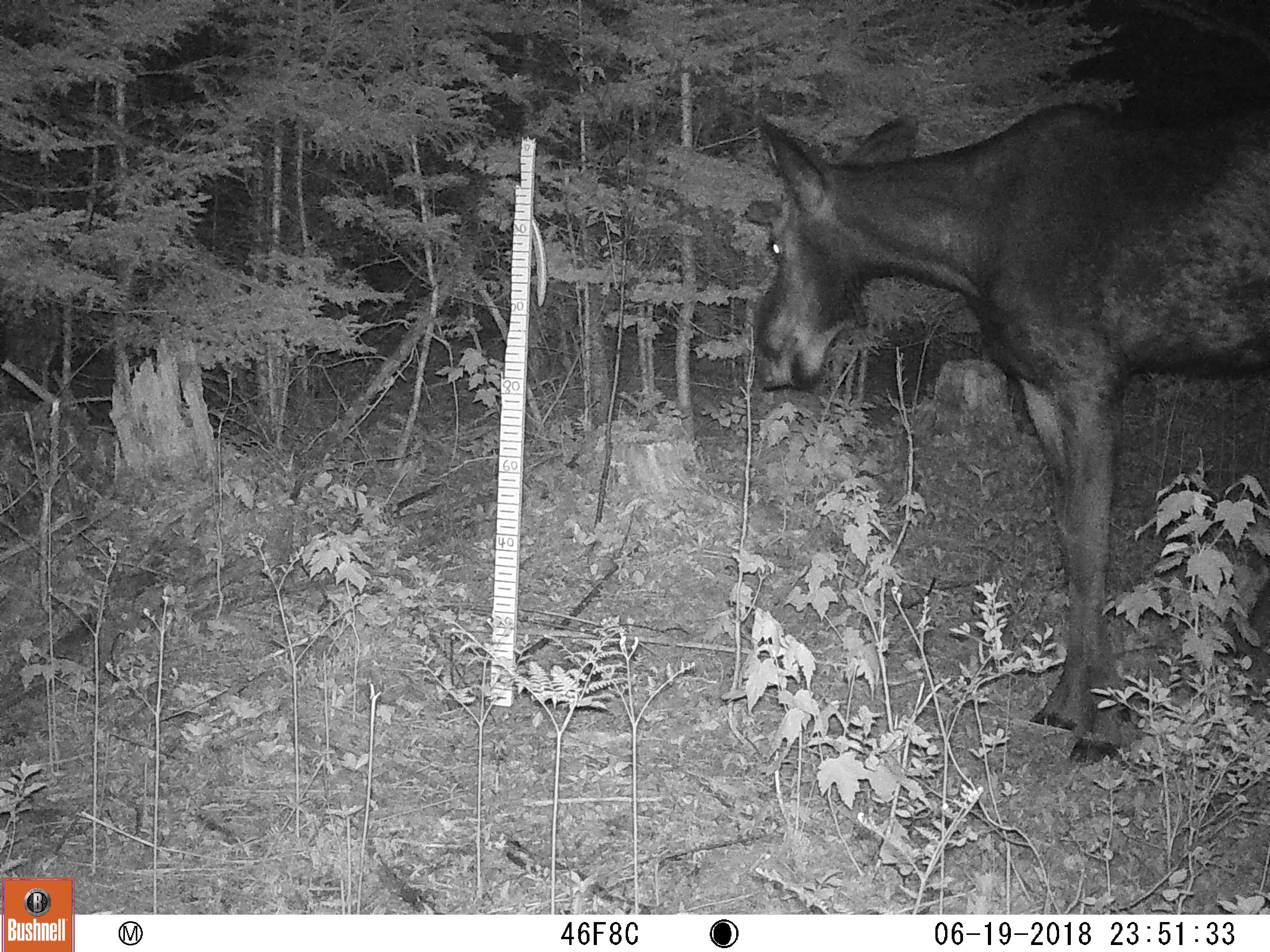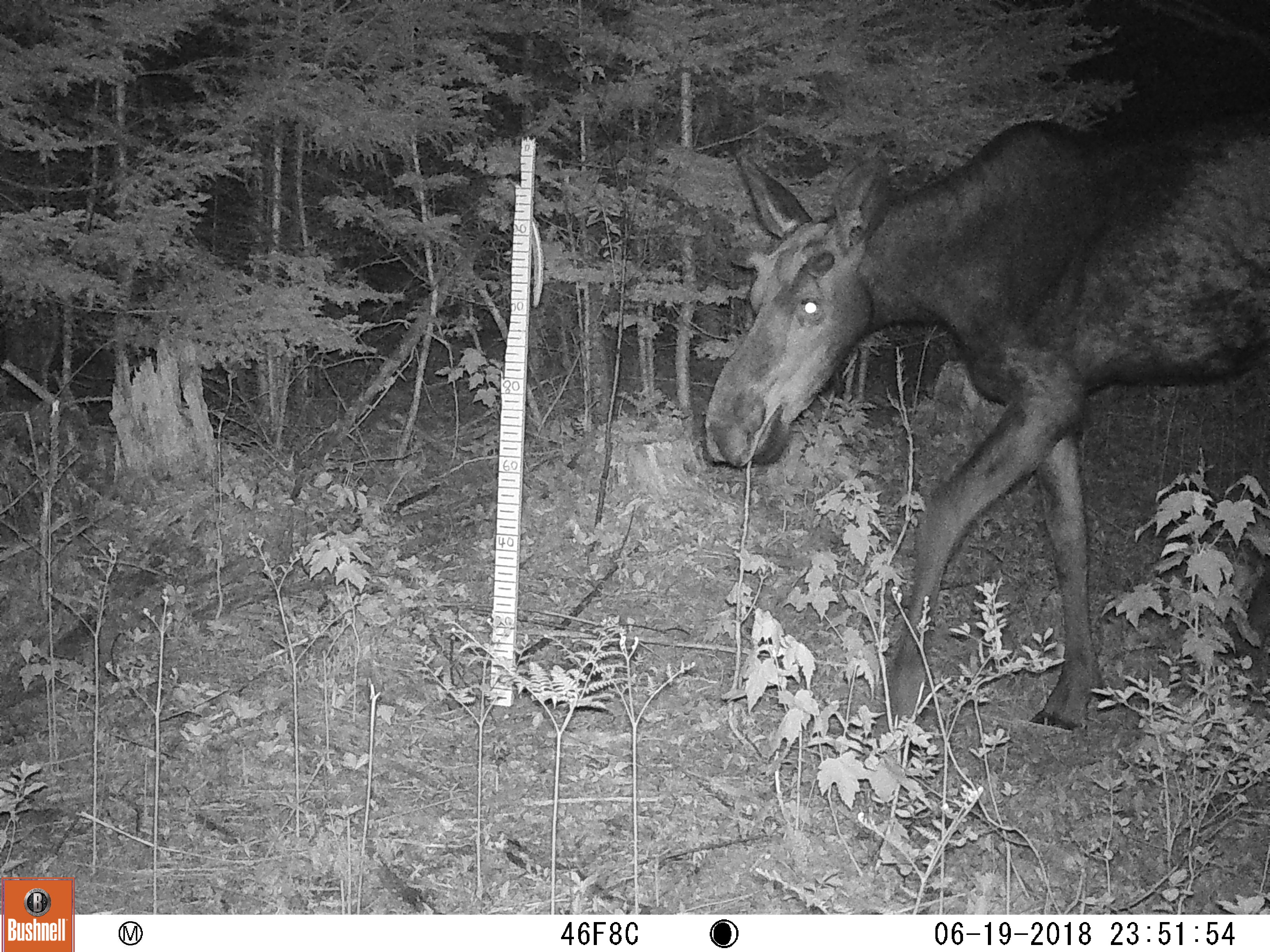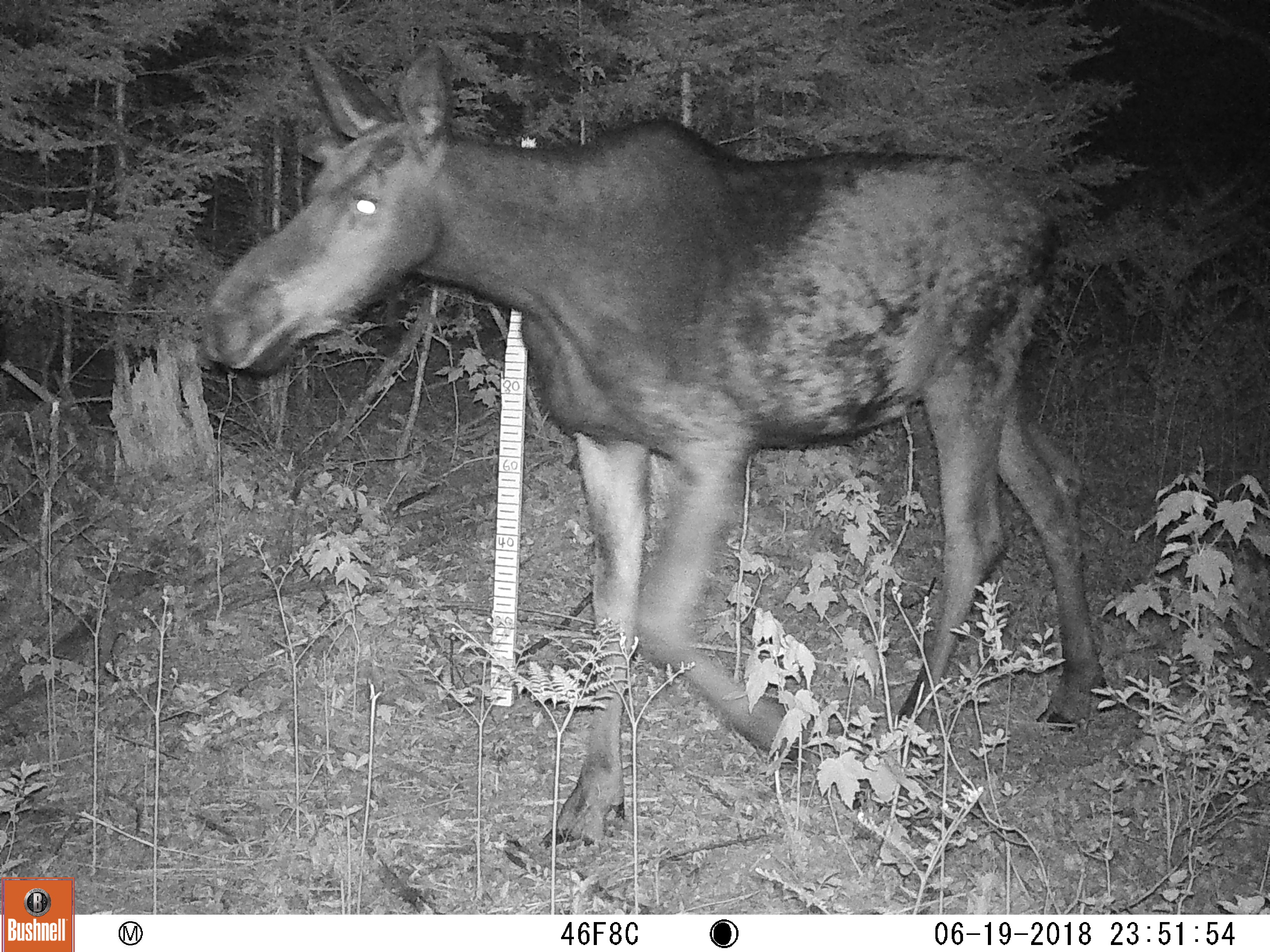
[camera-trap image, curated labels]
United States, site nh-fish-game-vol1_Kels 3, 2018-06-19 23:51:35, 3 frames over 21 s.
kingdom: Animalia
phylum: Chordata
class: Mammalia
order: Artiodactyla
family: Cervidae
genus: Alces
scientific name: Alces alces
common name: moose